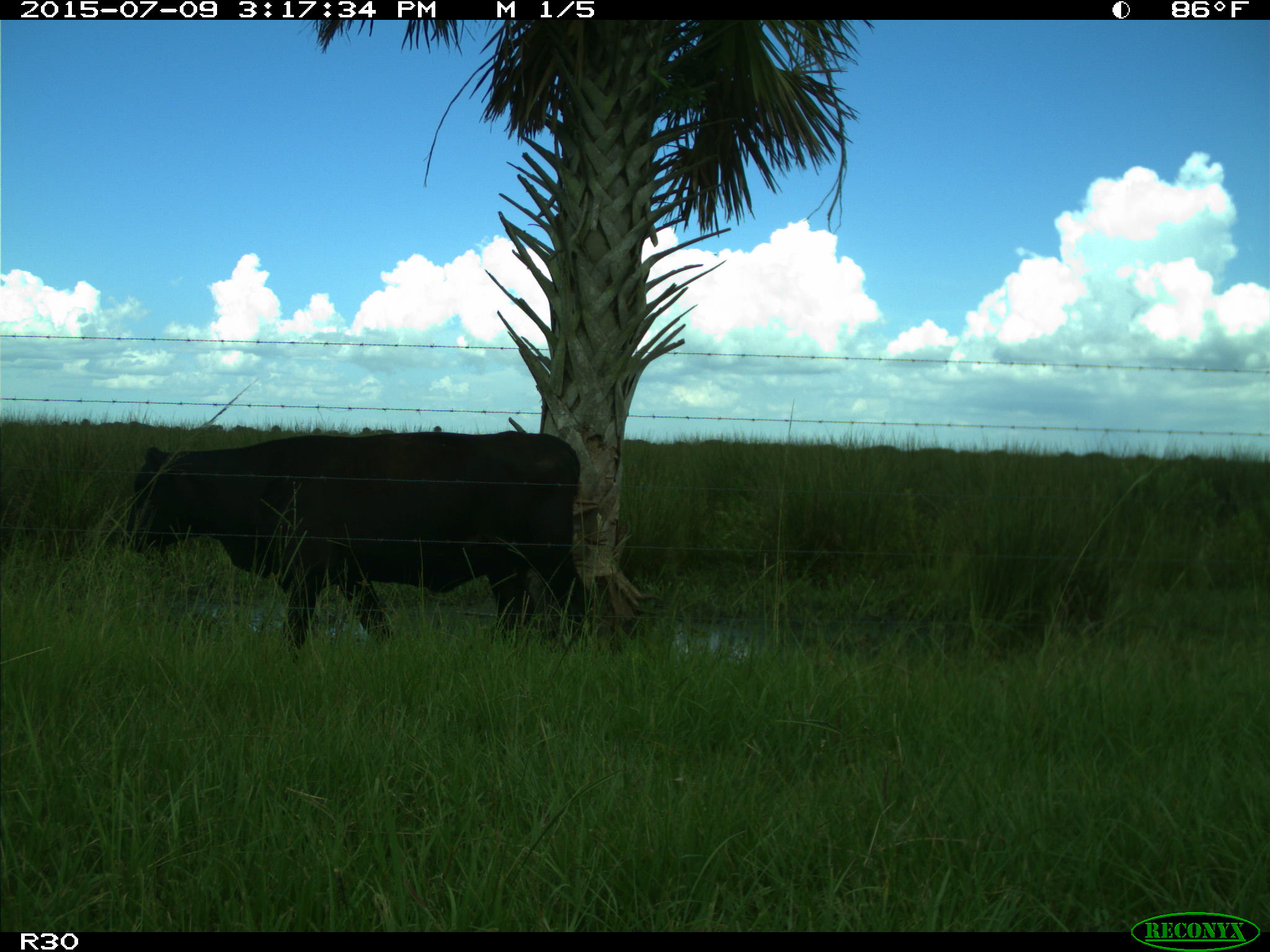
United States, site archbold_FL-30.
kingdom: Animalia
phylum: Chordata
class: Mammalia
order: Artiodactyla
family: Bovidae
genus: Bos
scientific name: Bos taurus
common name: domestic cow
Bos taurus (domestic cow).